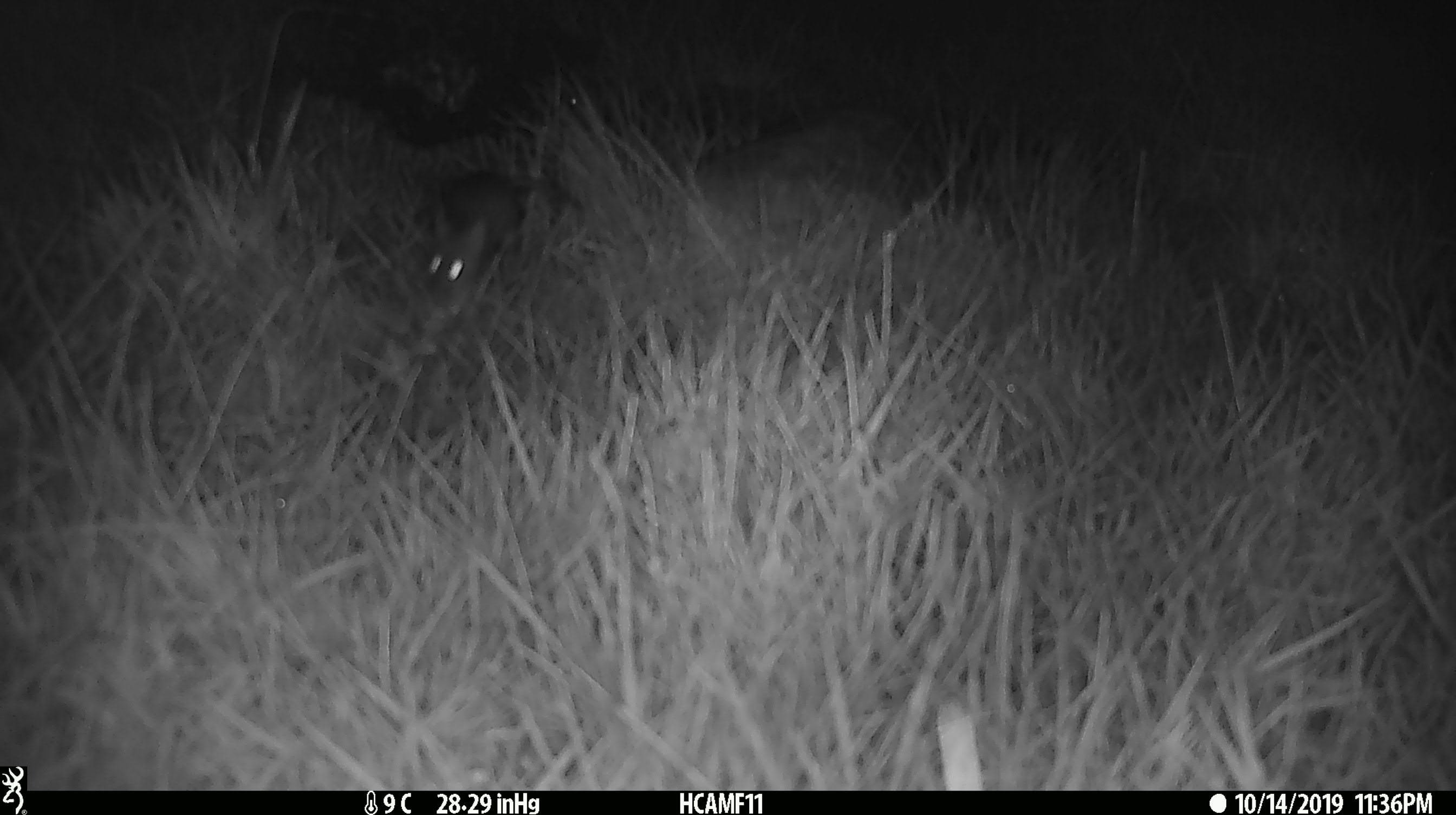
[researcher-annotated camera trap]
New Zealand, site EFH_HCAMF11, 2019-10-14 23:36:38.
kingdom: Animalia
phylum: Chordata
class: Mammalia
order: Rodentia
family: Muridae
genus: Mus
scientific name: Mus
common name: mouse